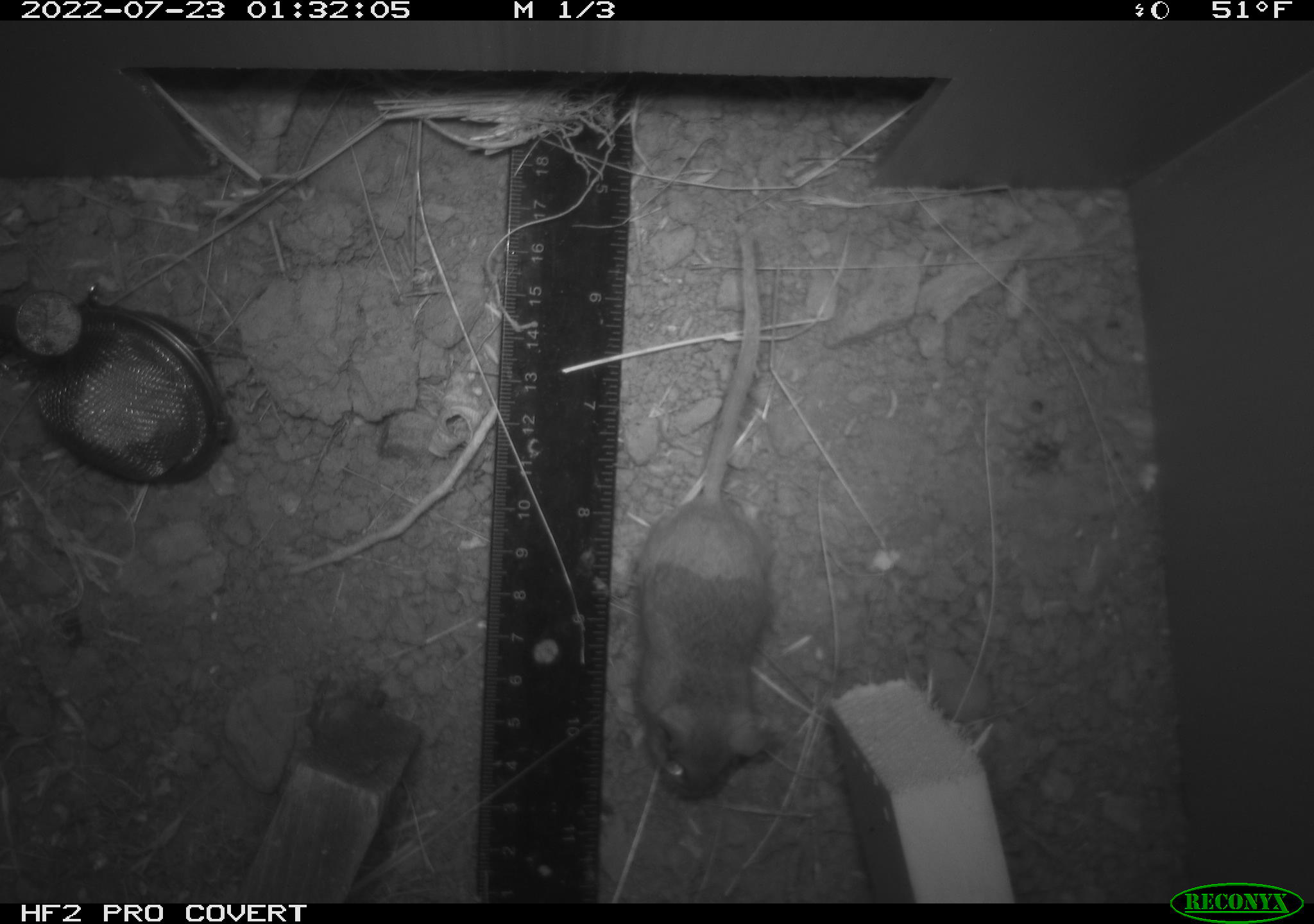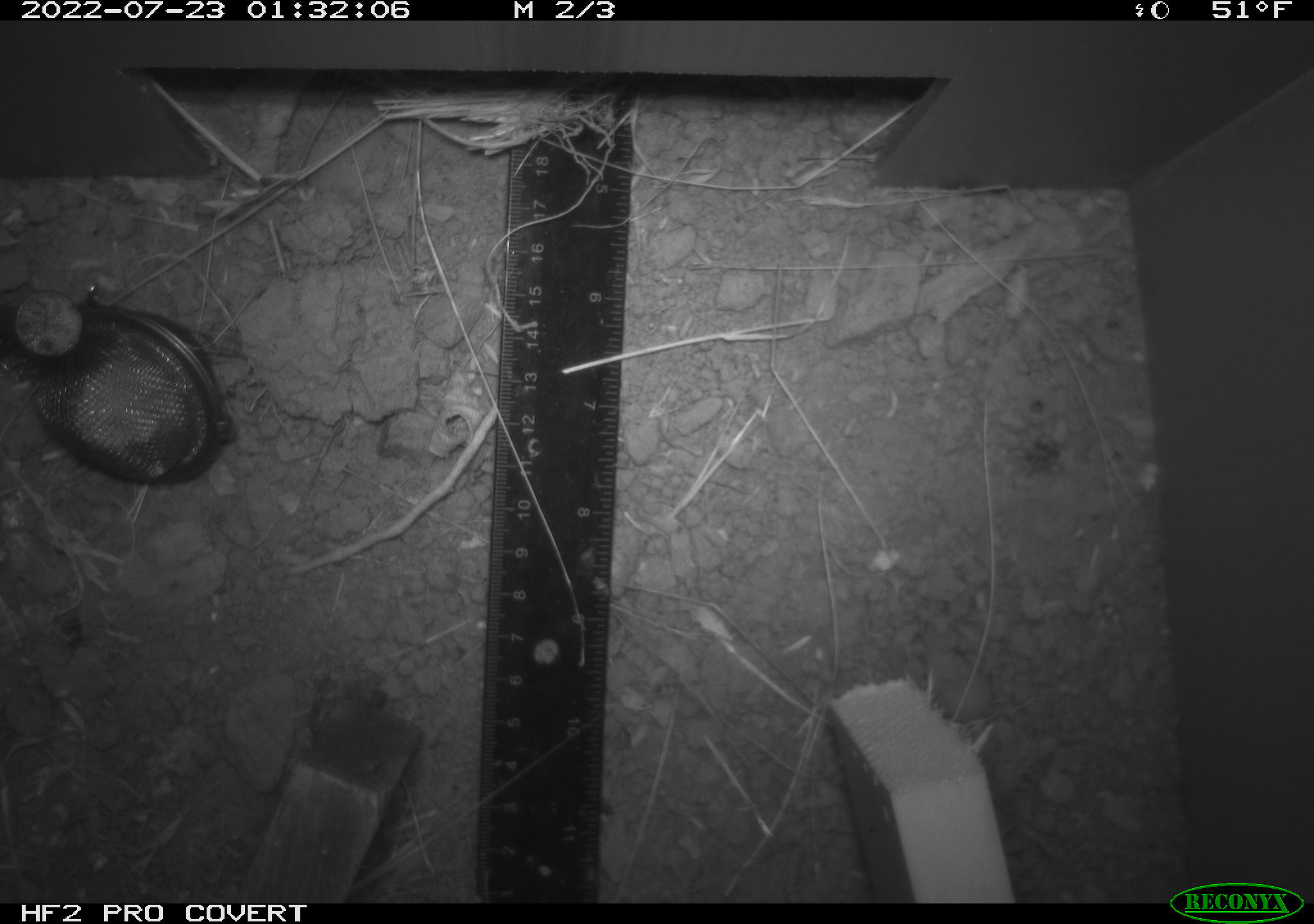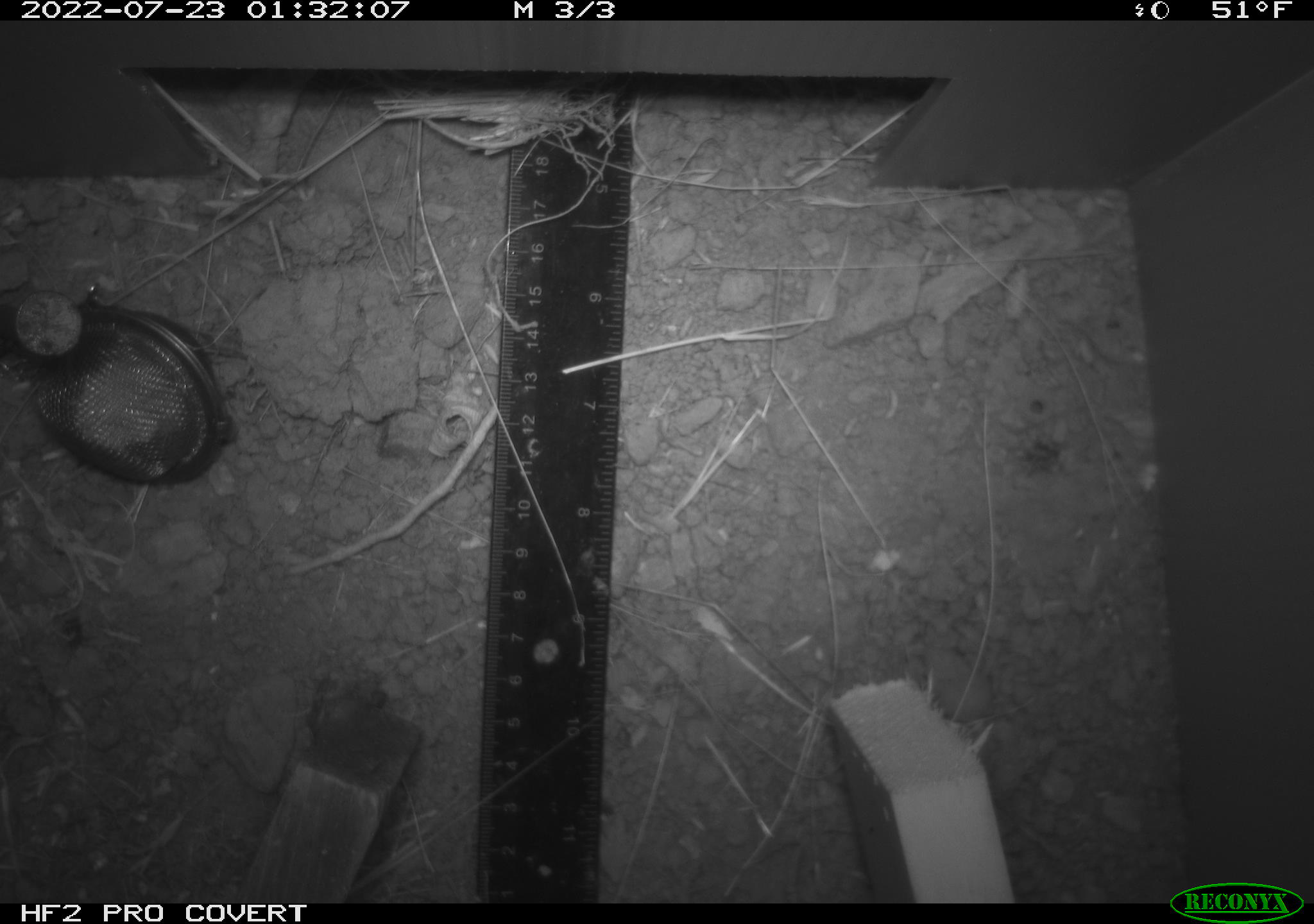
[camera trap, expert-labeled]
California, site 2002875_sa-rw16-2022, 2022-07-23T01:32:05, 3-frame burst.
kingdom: Animalia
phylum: Chordata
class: Mammalia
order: Rodentia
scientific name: Rodentia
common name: mouse species